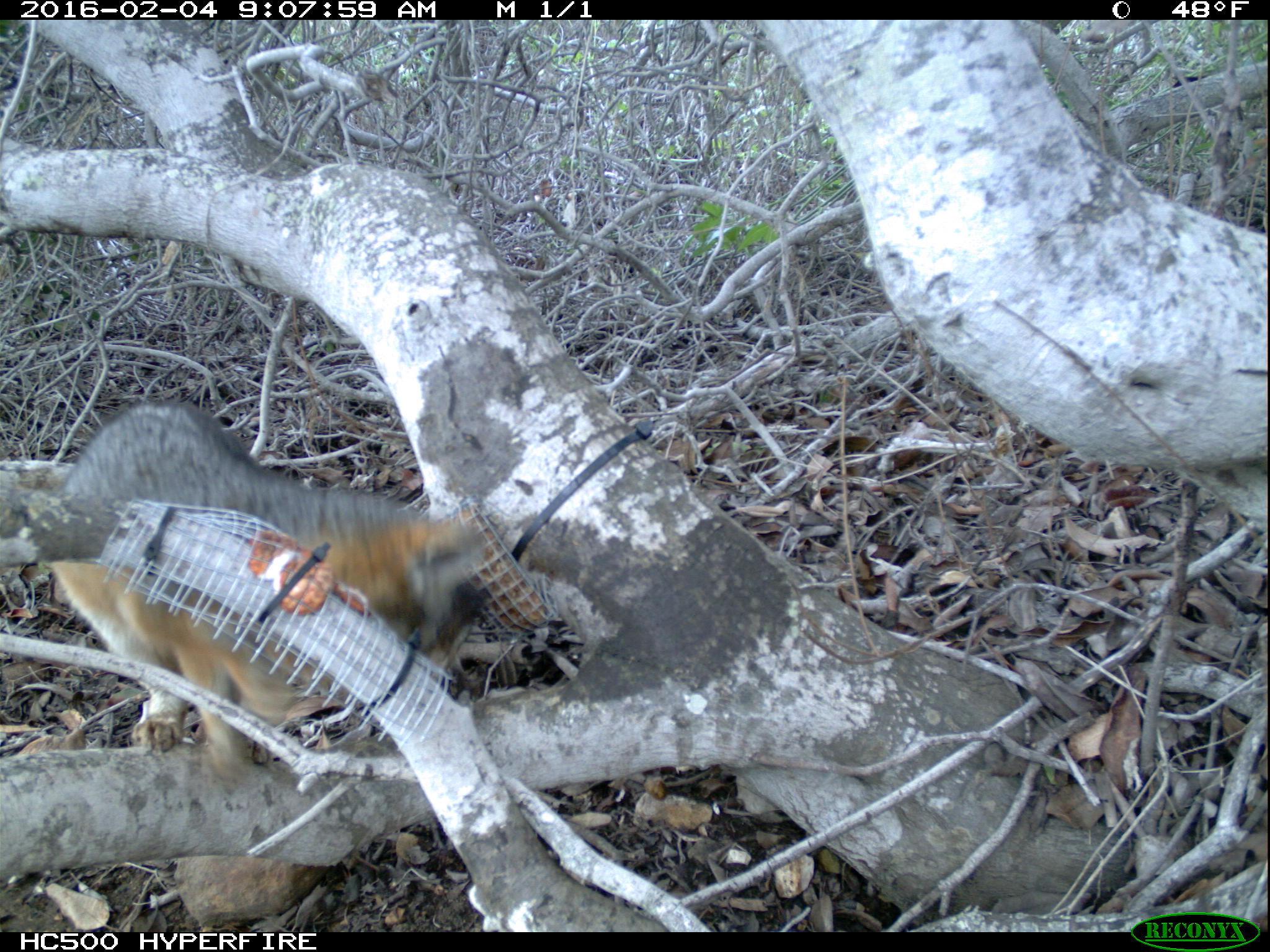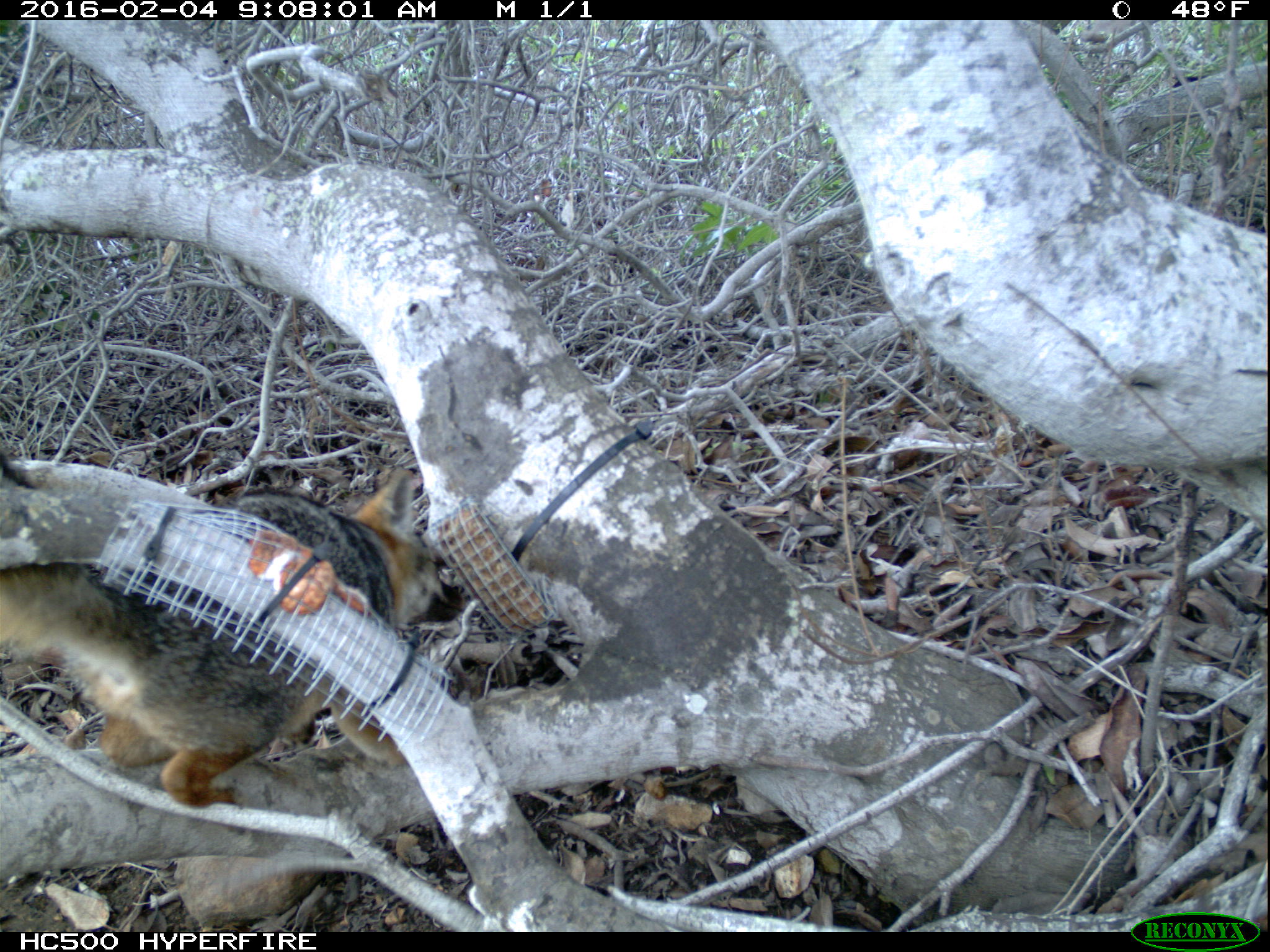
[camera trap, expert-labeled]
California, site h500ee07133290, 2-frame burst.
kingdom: Animalia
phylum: Chordata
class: Mammalia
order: Carnivora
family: Canidae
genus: Urocyon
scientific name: Urocyon littoralis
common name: island fox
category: fox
Fox (island fox) (Urocyon littoralis).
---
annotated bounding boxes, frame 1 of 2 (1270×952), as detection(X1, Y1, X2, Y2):
fox: detection(48, 401, 481, 790)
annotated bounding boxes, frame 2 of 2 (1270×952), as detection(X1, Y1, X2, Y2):
fox: detection(0, 468, 460, 807)